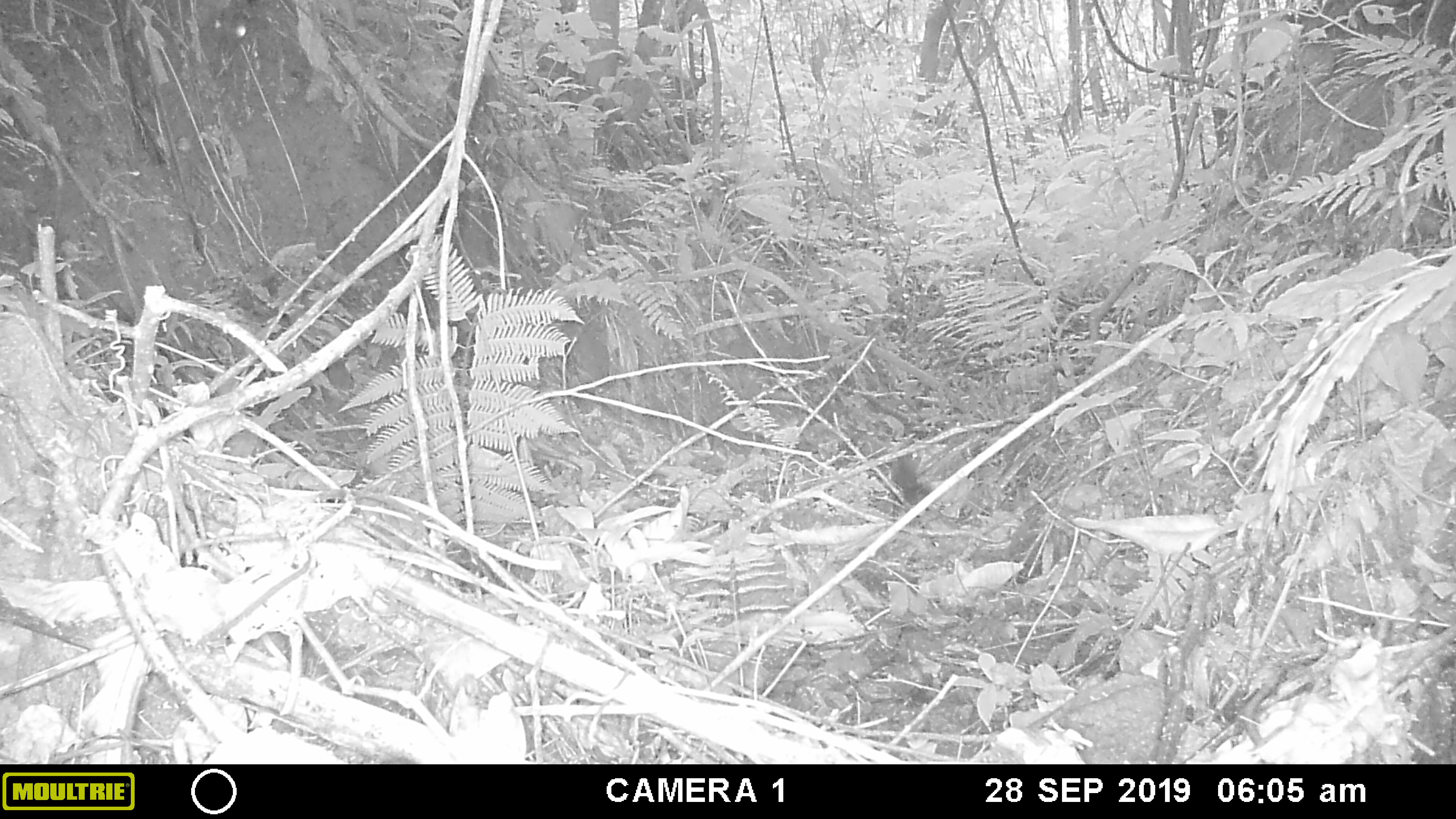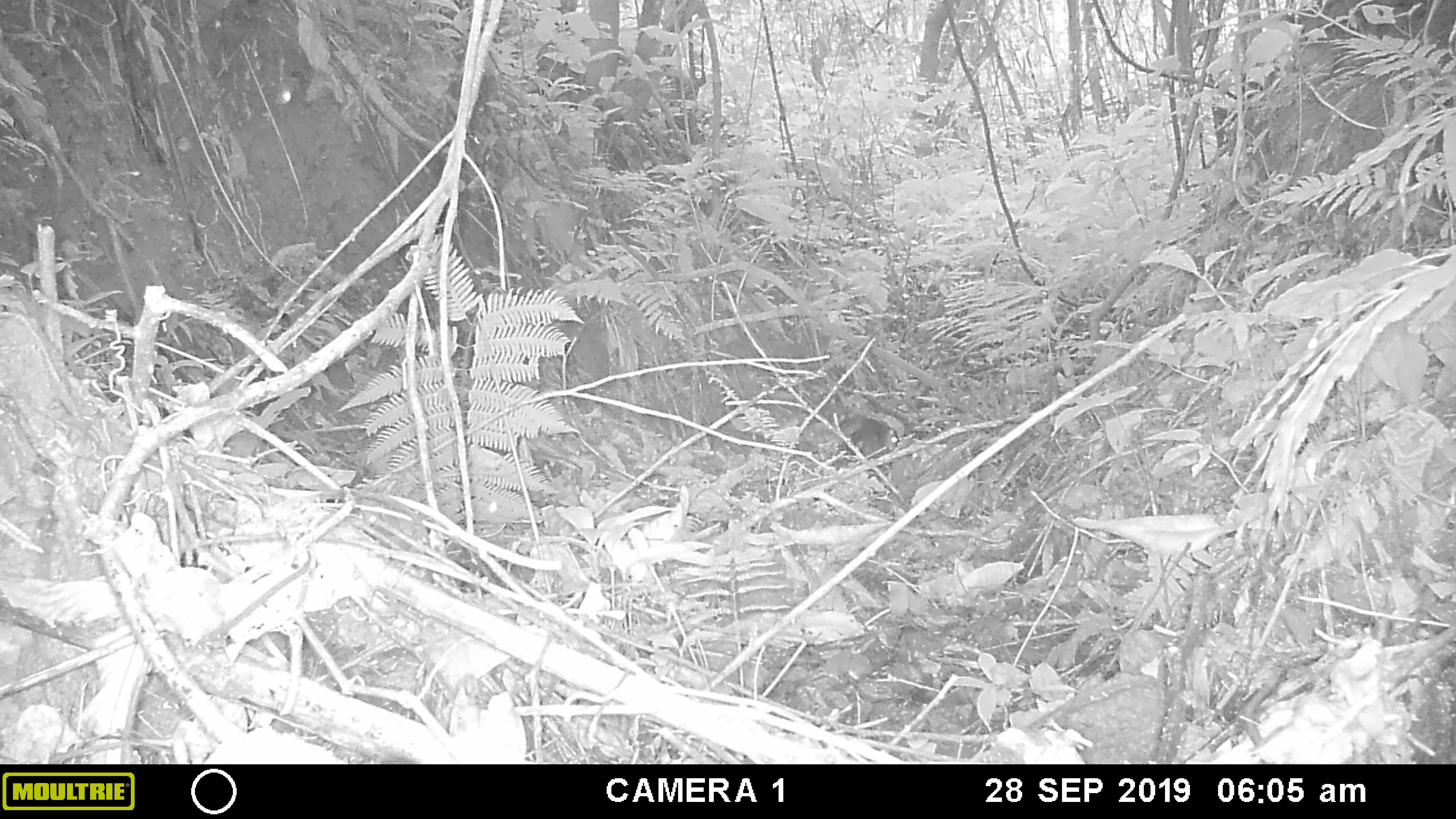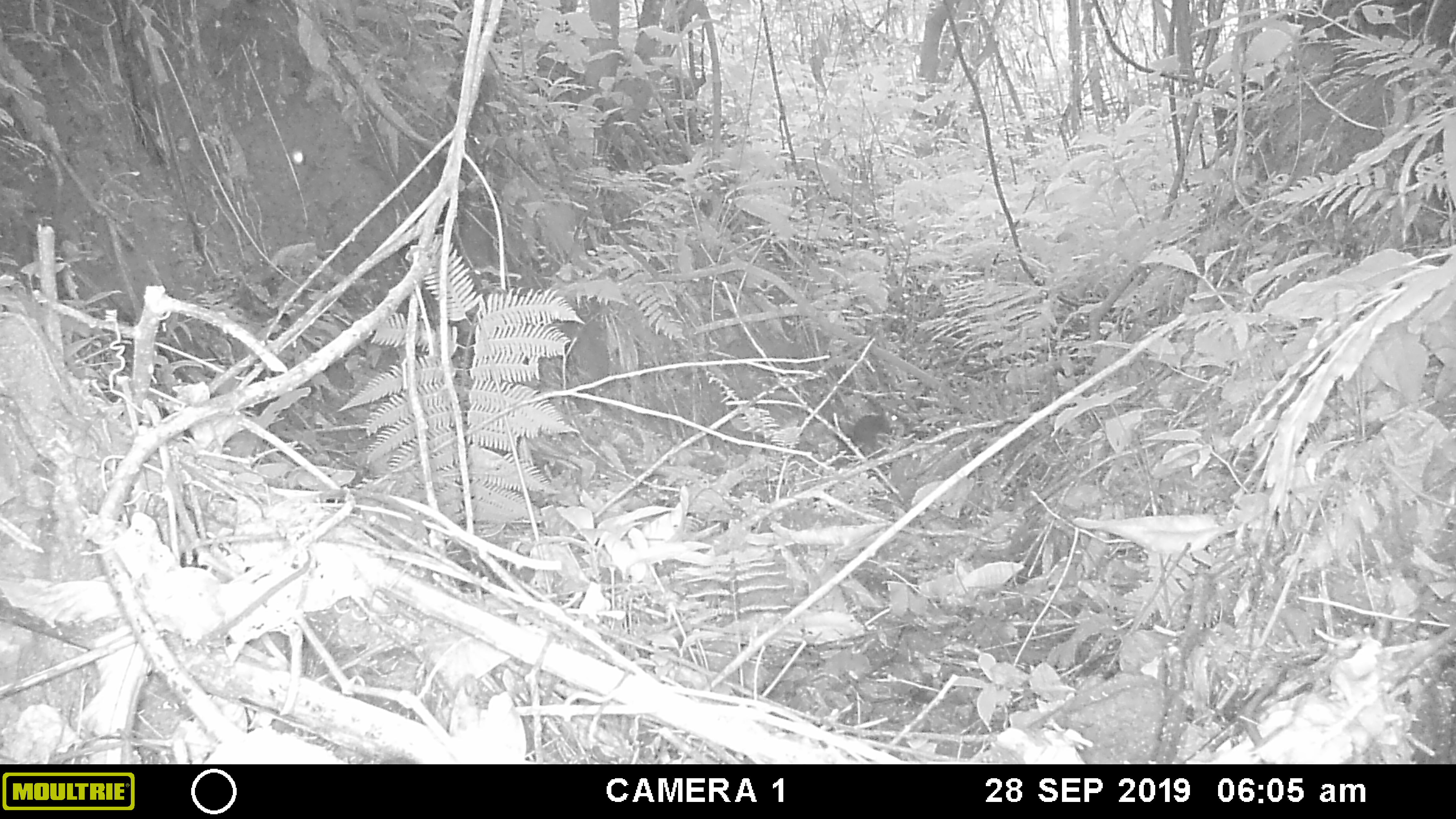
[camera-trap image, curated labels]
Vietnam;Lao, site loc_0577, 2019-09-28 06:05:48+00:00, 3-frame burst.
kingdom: Animalia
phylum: Chordata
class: Mammalia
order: Rodentia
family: Sciuridae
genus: Dremomys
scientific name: Dremomys rufigenis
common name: red-cheeked squirrel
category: red cheeked squirrel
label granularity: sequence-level